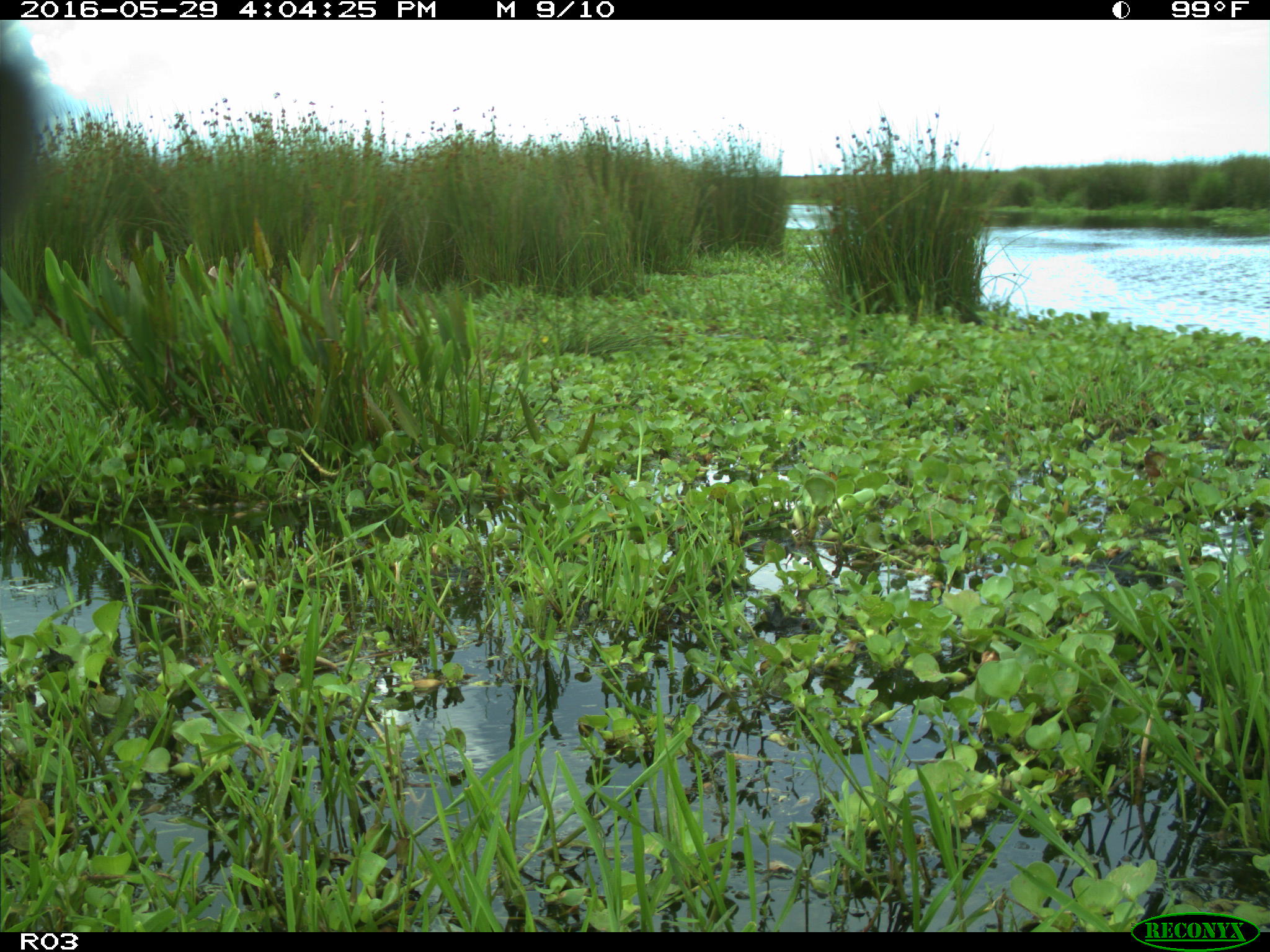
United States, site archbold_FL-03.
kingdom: Animalia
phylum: Chordata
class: Mammalia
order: Artiodactyla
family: Bovidae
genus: Bos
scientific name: Bos taurus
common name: domestic cow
Bos taurus (domestic cow).